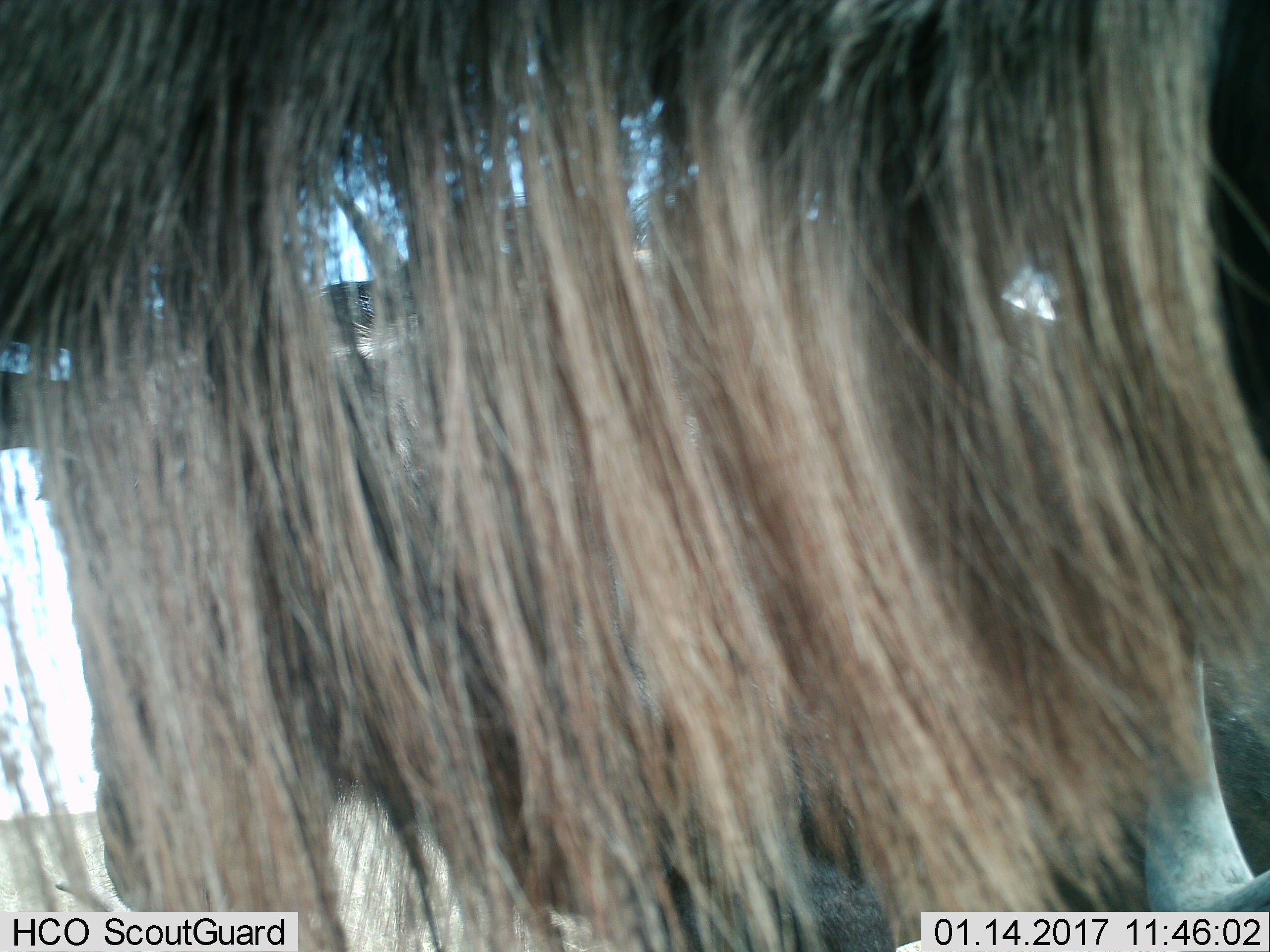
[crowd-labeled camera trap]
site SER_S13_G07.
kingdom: Animalia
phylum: Chordata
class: Mammalia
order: Artiodactyla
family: Bovidae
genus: Connochaetes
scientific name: Connochaetes taurinus taurinus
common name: blue wildebeest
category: wildebeestblue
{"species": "wildebeestblue (blue wildebeest) (Connochaetes taurinus taurinus)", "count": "3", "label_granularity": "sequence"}